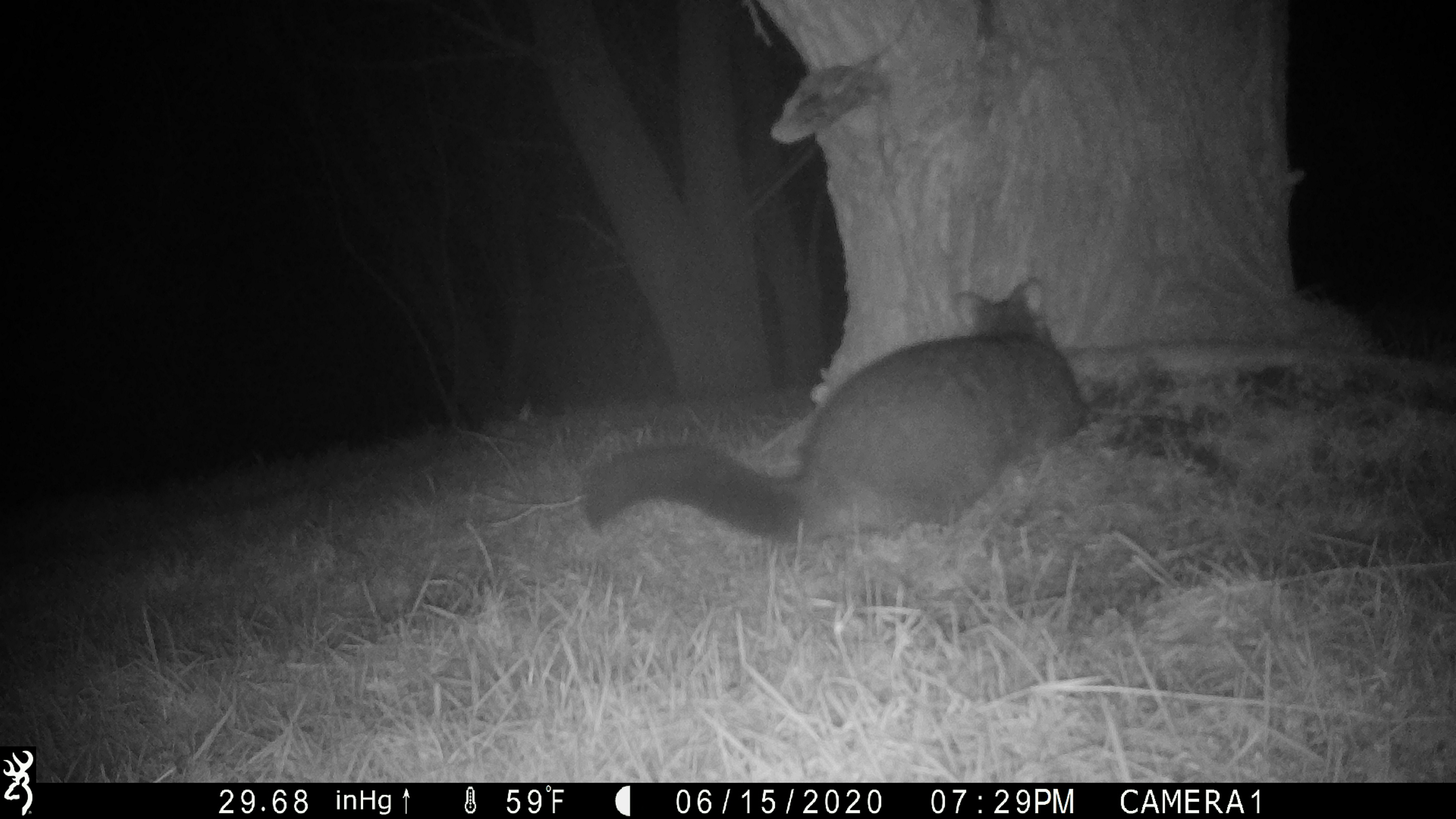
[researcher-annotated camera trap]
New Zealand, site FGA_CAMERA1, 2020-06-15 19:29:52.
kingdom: Animalia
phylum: Chordata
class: Mammalia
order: Diprotodontia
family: Phalangeridae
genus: Trichosurus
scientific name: Trichosurus vulpecula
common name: common brushtail possum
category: possum